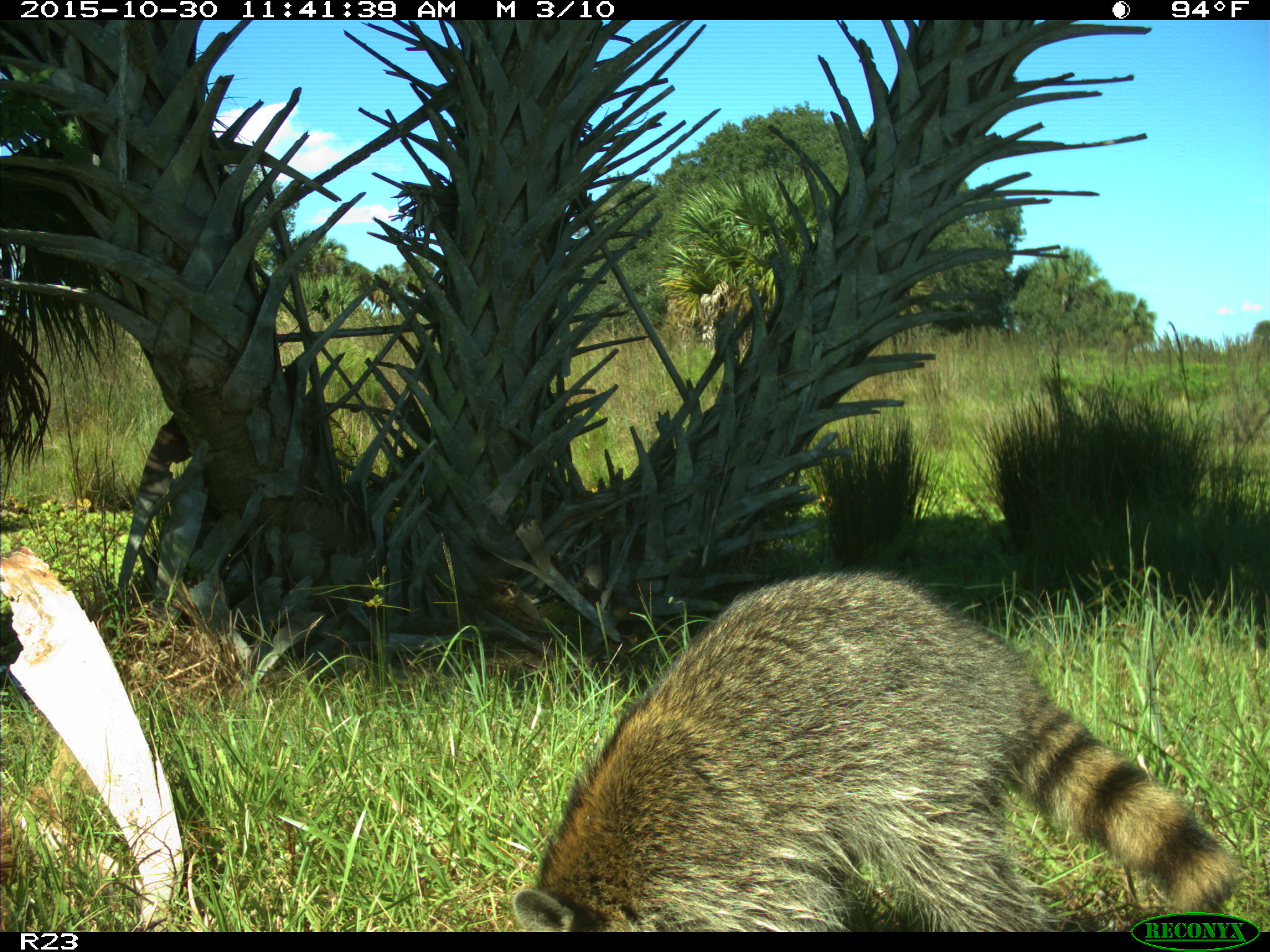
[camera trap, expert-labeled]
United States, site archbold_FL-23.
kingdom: Animalia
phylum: Chordata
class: Mammalia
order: Carnivora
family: Procyonidae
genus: Procyon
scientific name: Procyon lotor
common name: common raccoon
Procyon lotor (common raccoon).